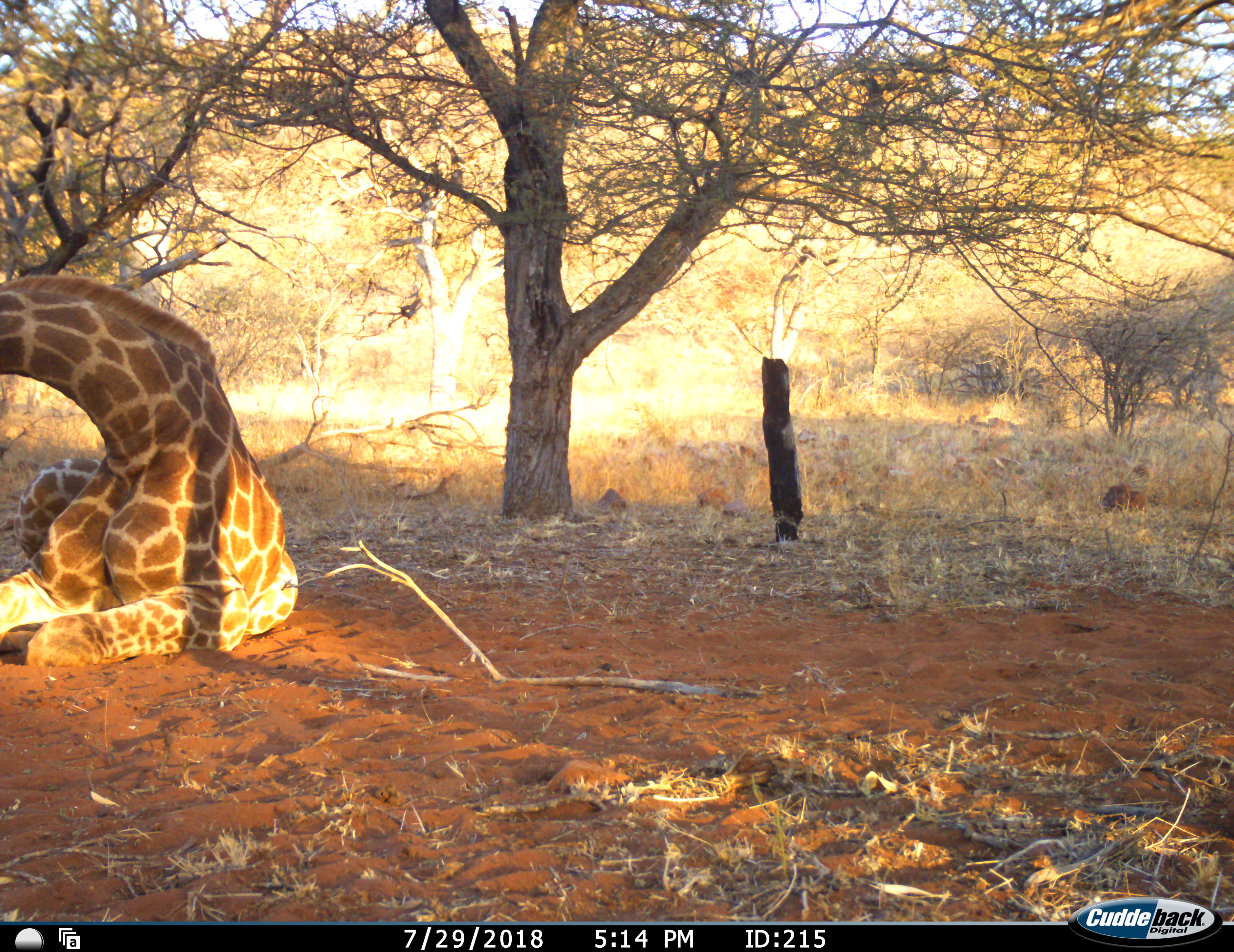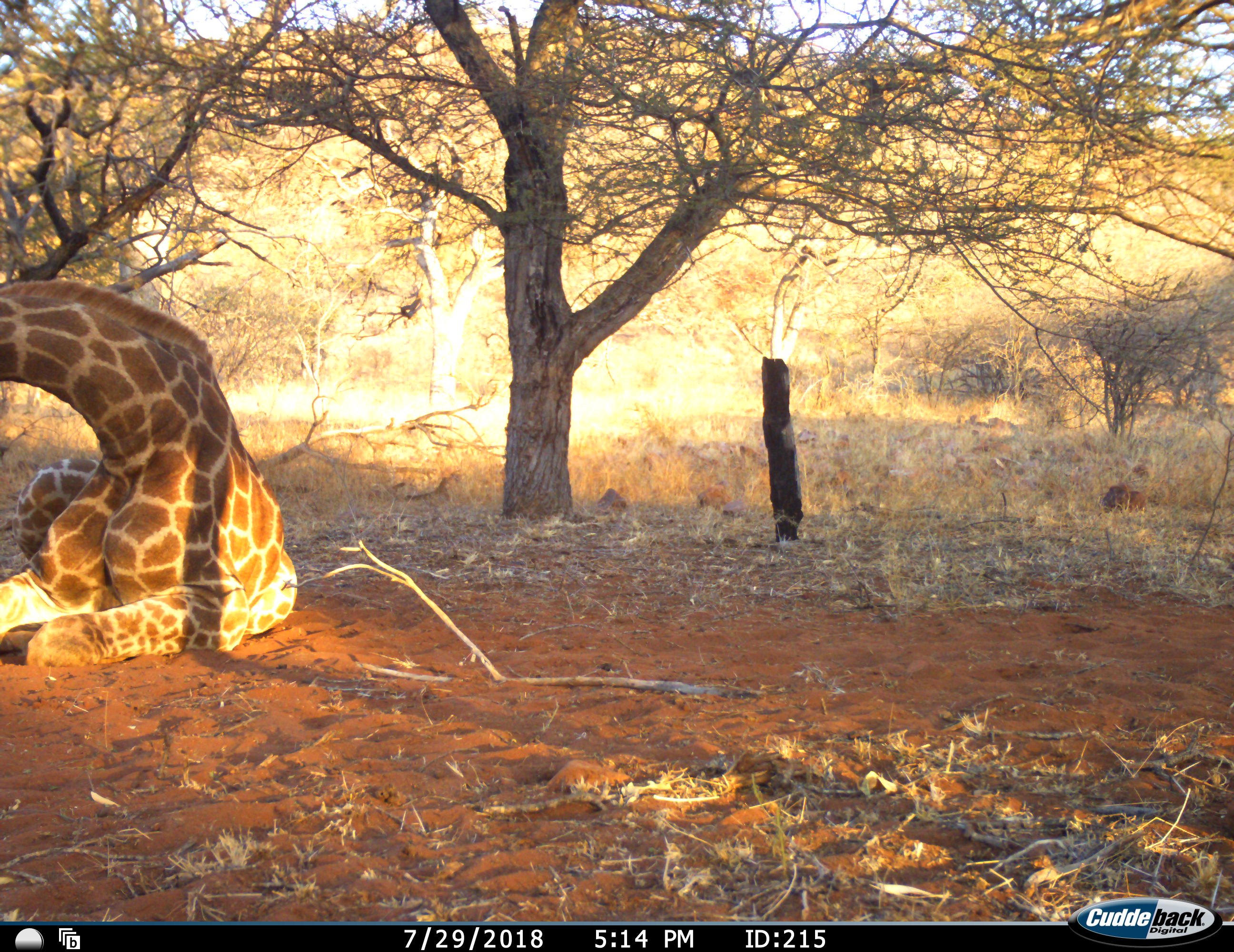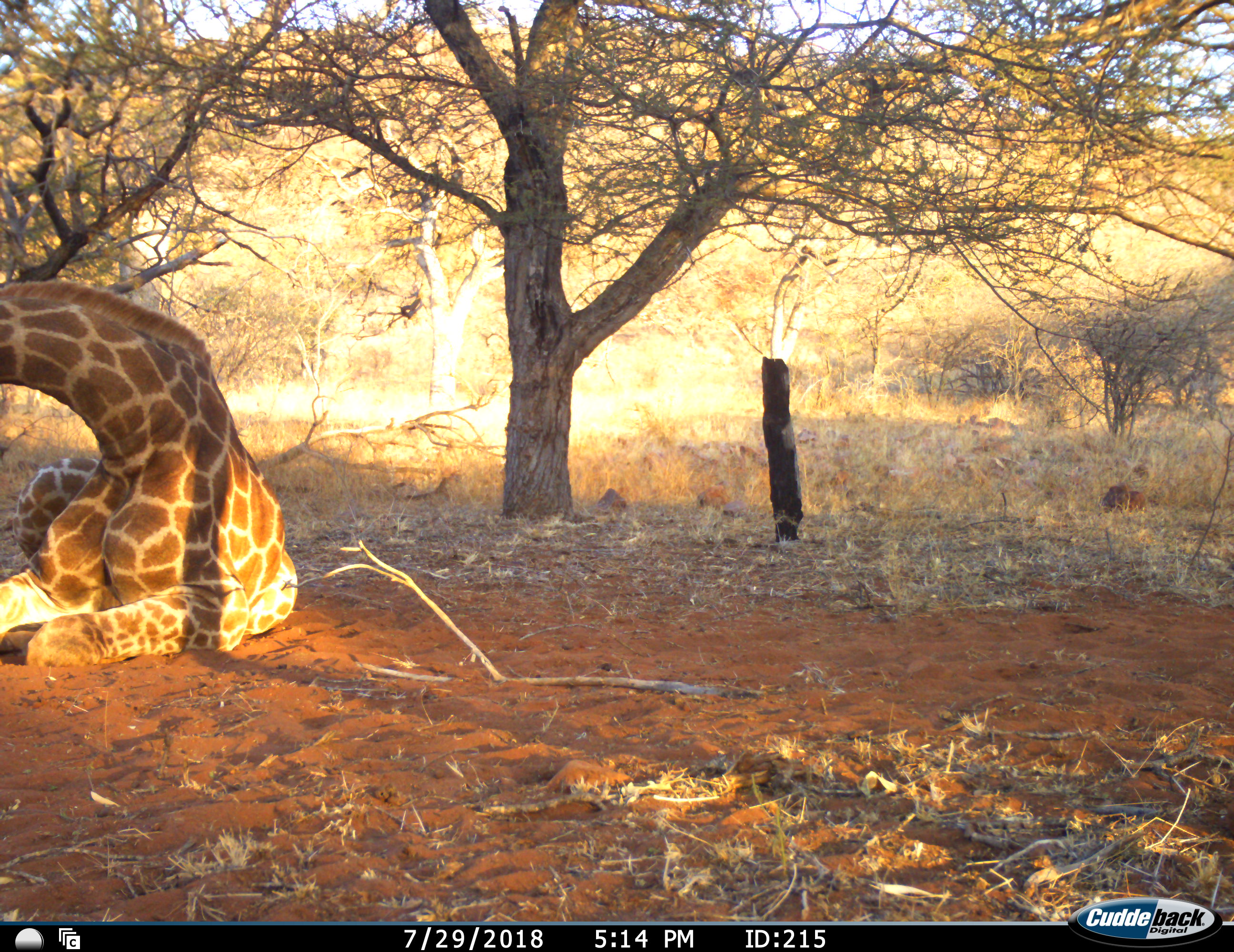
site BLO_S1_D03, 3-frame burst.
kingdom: Animalia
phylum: Chordata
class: Mammalia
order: Artiodactyla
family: Giraffidae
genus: Giraffa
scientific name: Giraffa camelopardalis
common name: giraffe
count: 1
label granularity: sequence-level